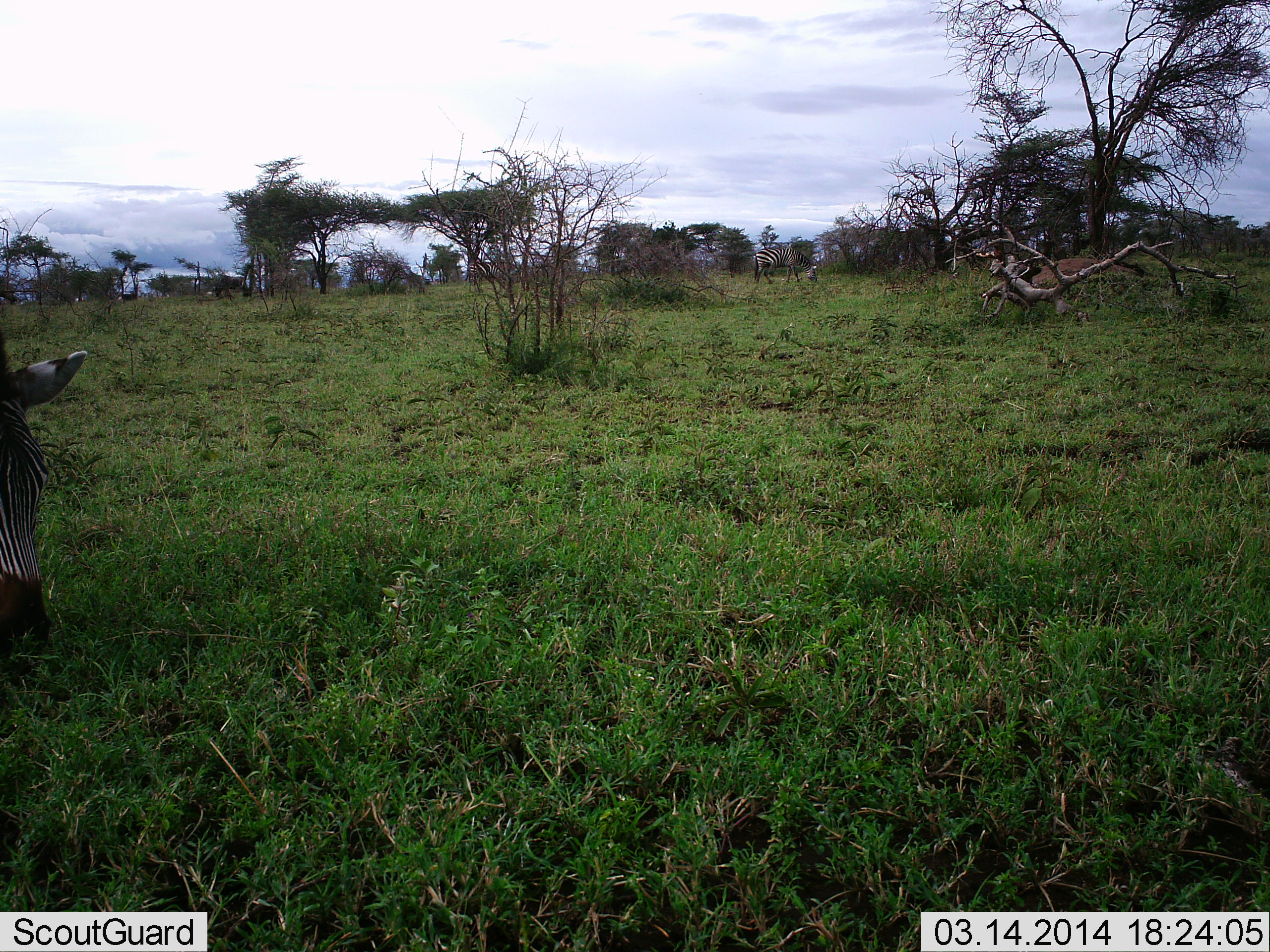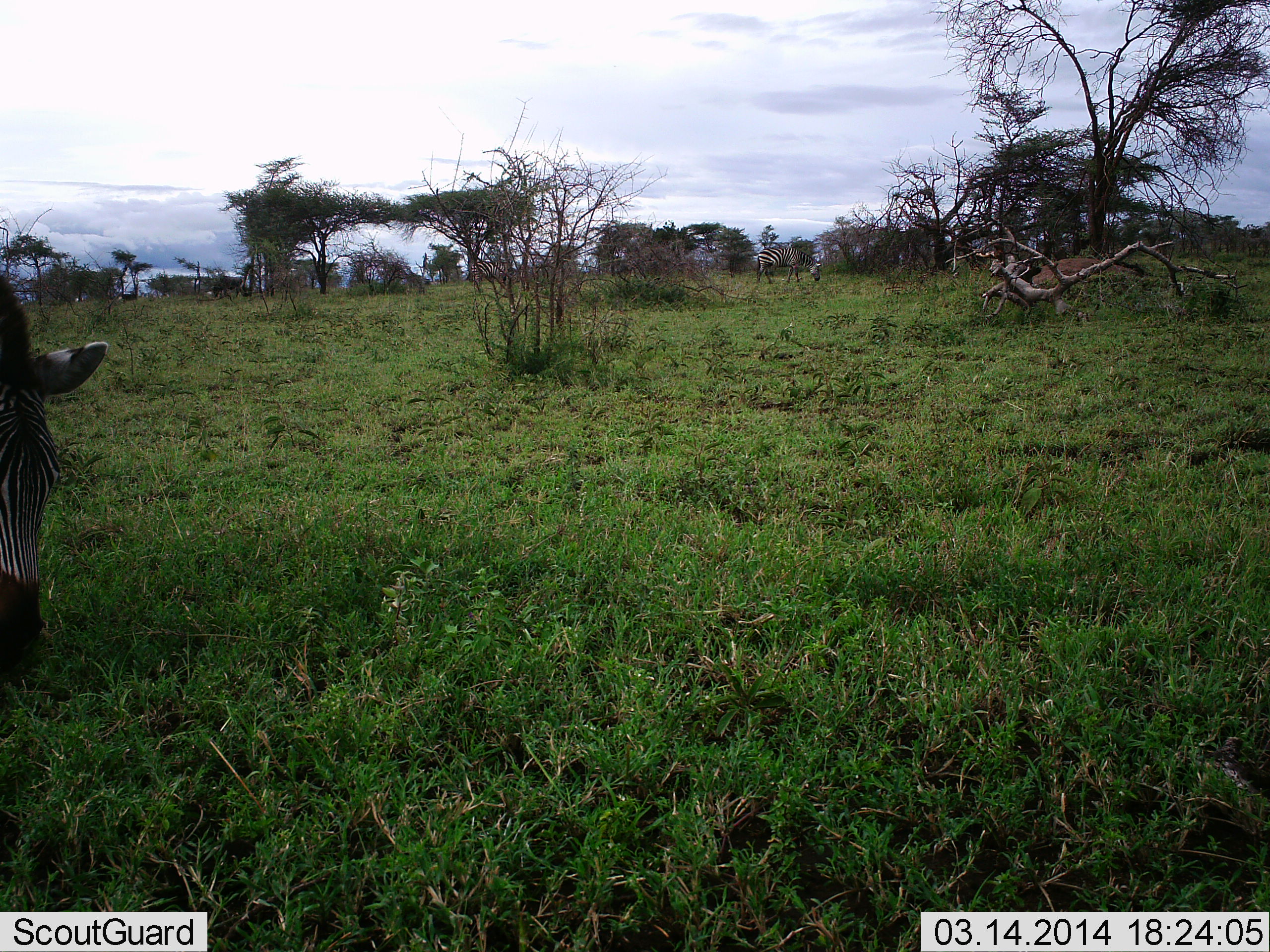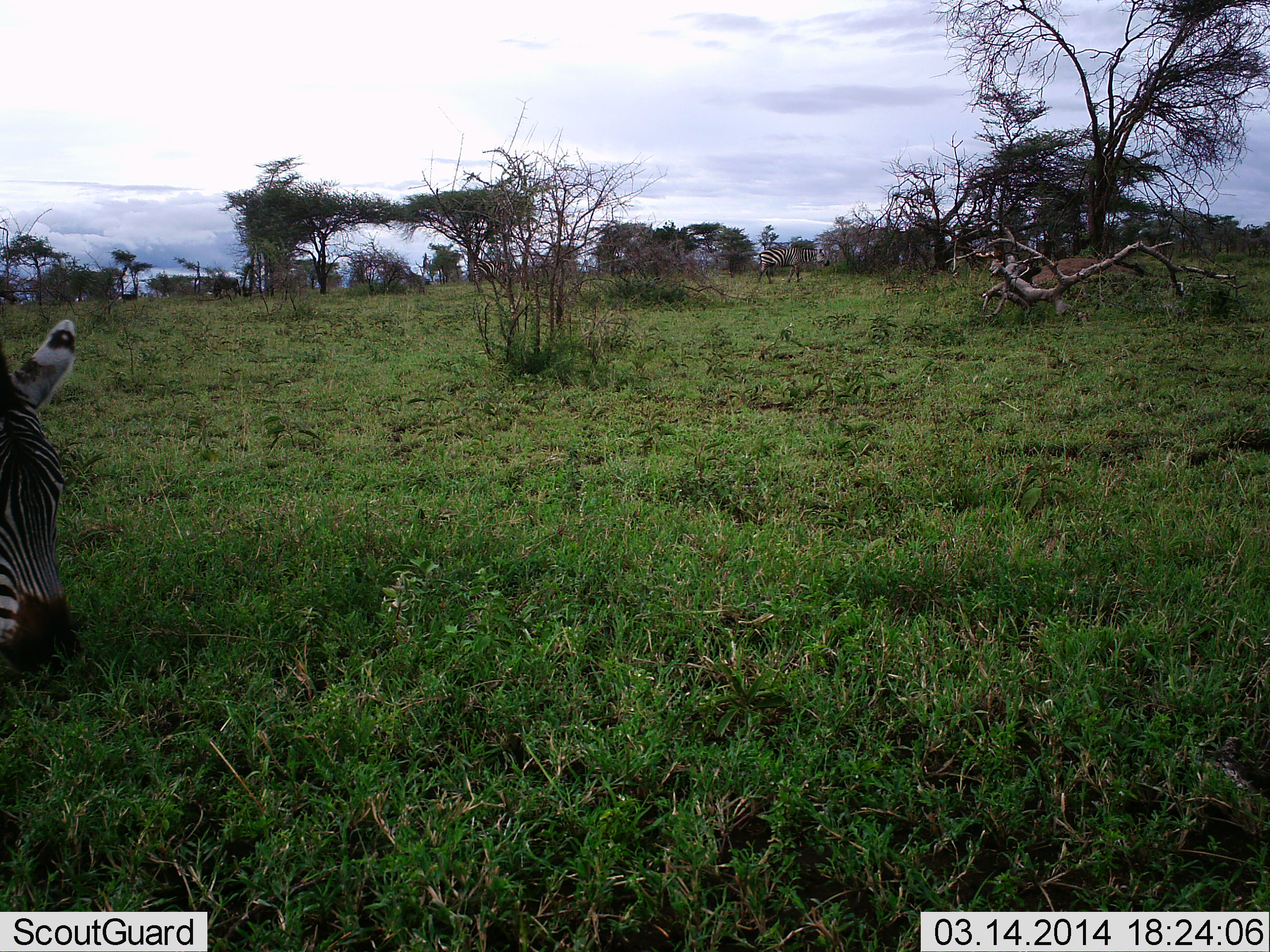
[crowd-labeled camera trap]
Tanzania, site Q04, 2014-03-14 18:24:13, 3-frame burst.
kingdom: Animalia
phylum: Chordata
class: Mammalia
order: Perissodactyla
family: Equidae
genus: Equus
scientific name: Equus quagga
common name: plains zebra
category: zebra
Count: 2.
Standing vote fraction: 18%.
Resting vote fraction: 0%.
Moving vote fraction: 18%.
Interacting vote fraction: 0%.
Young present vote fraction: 0%.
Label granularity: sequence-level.